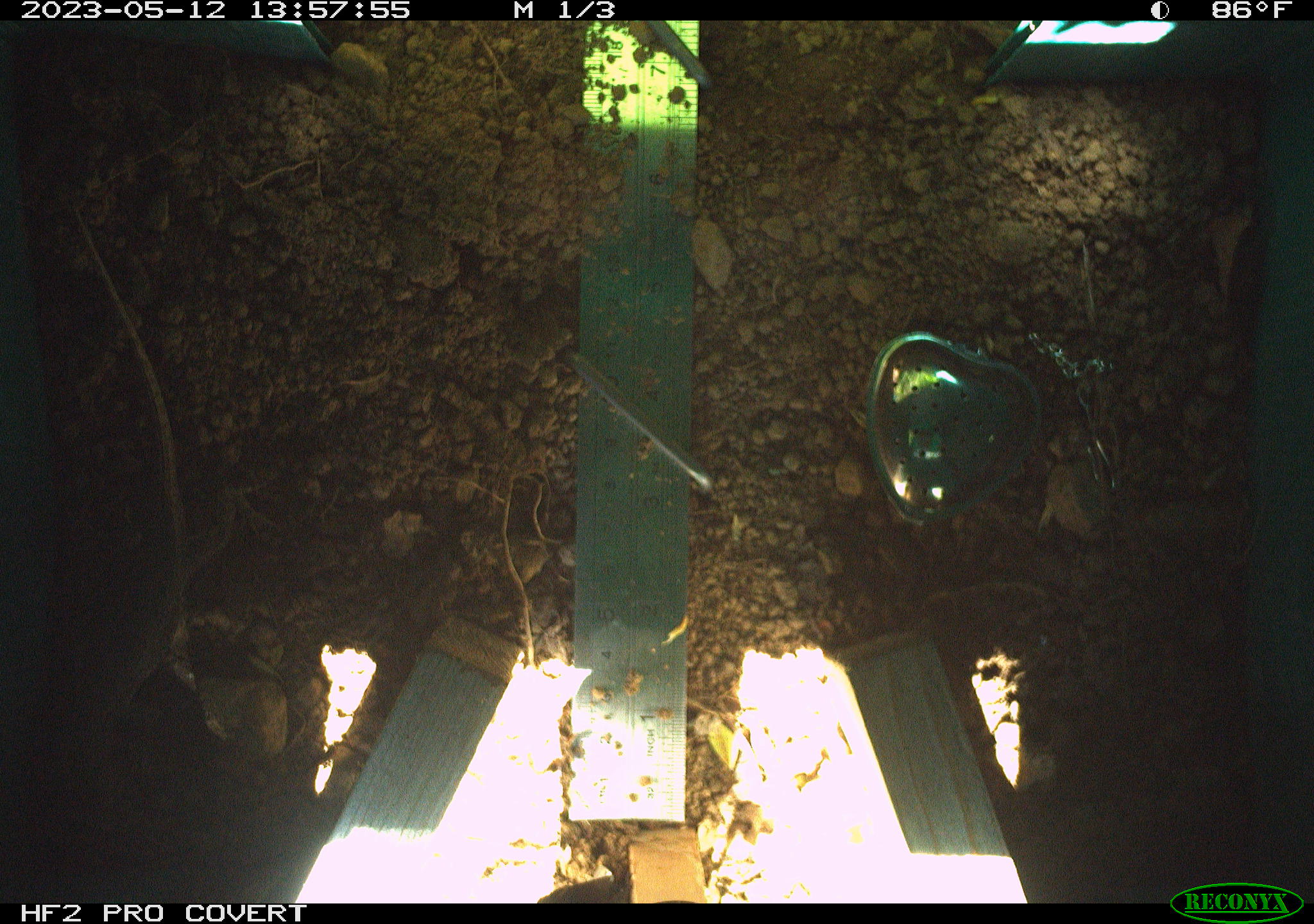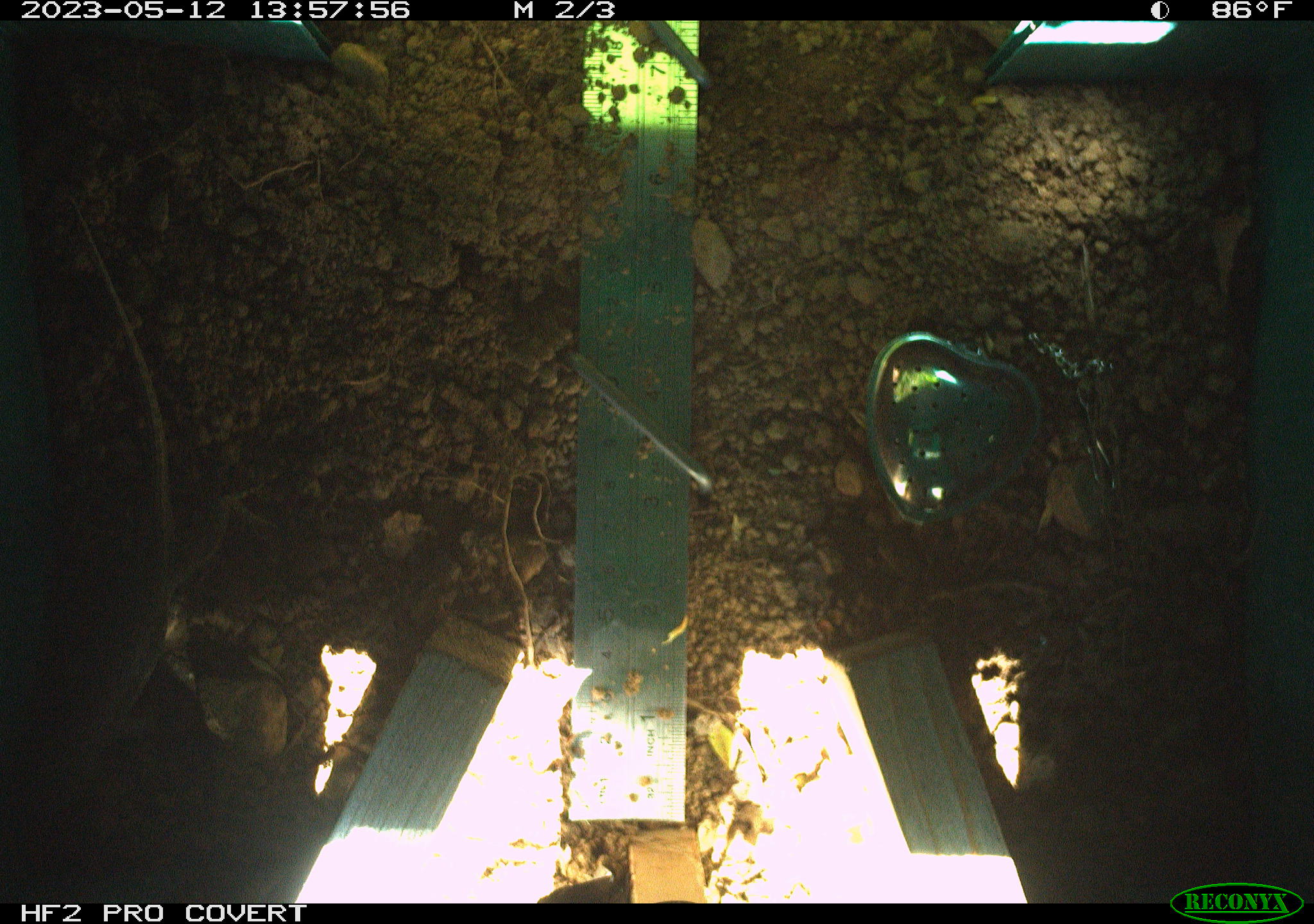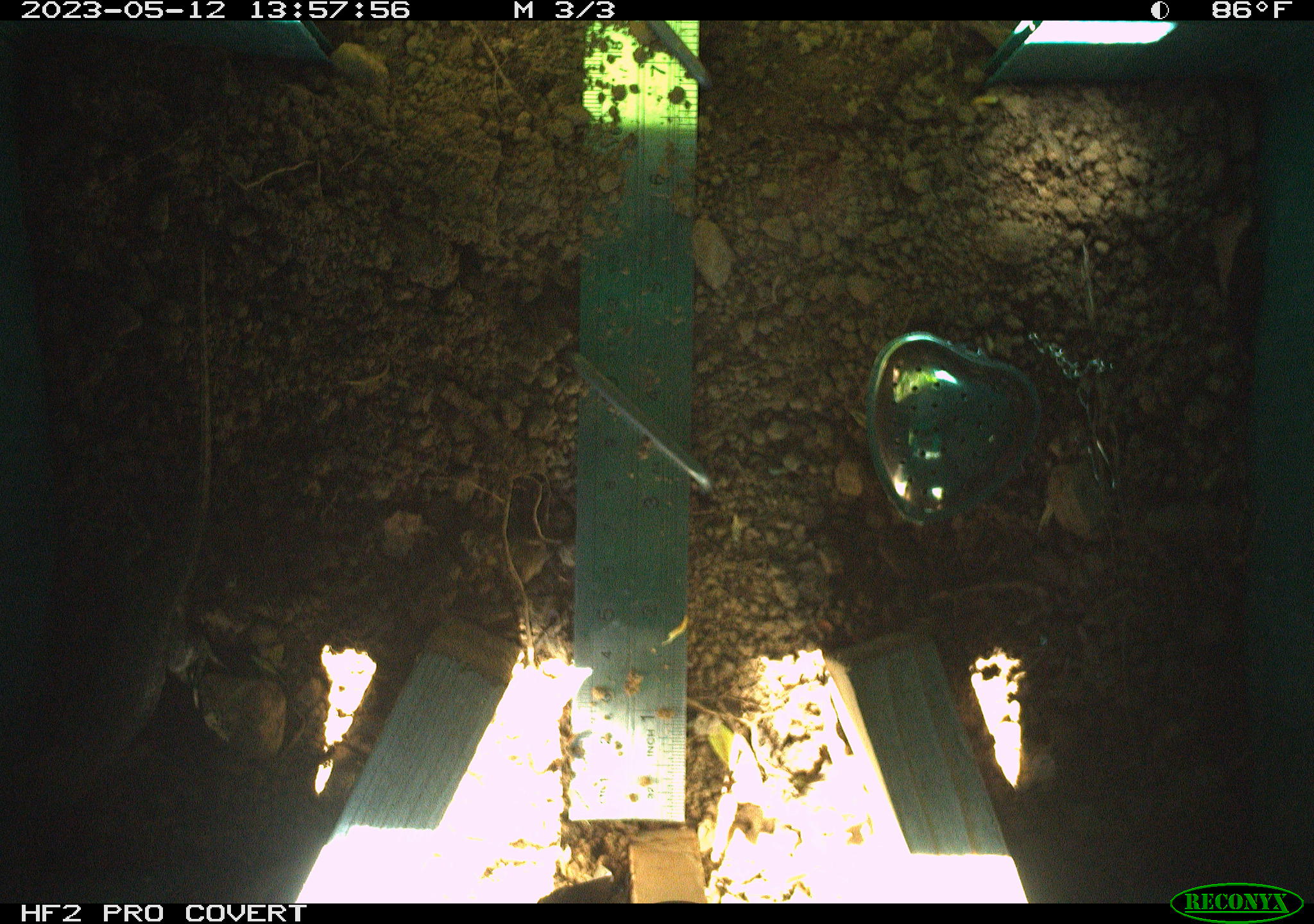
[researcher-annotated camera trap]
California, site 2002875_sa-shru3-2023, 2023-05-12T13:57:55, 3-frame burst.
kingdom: Animalia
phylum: Chordata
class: Reptilia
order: Squamata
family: Phrynosomatidae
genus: Sceloporus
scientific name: Sceloporus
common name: spiny lizards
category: sceloporus species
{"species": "sceloporus species (spiny lizards) (Sceloporus)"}